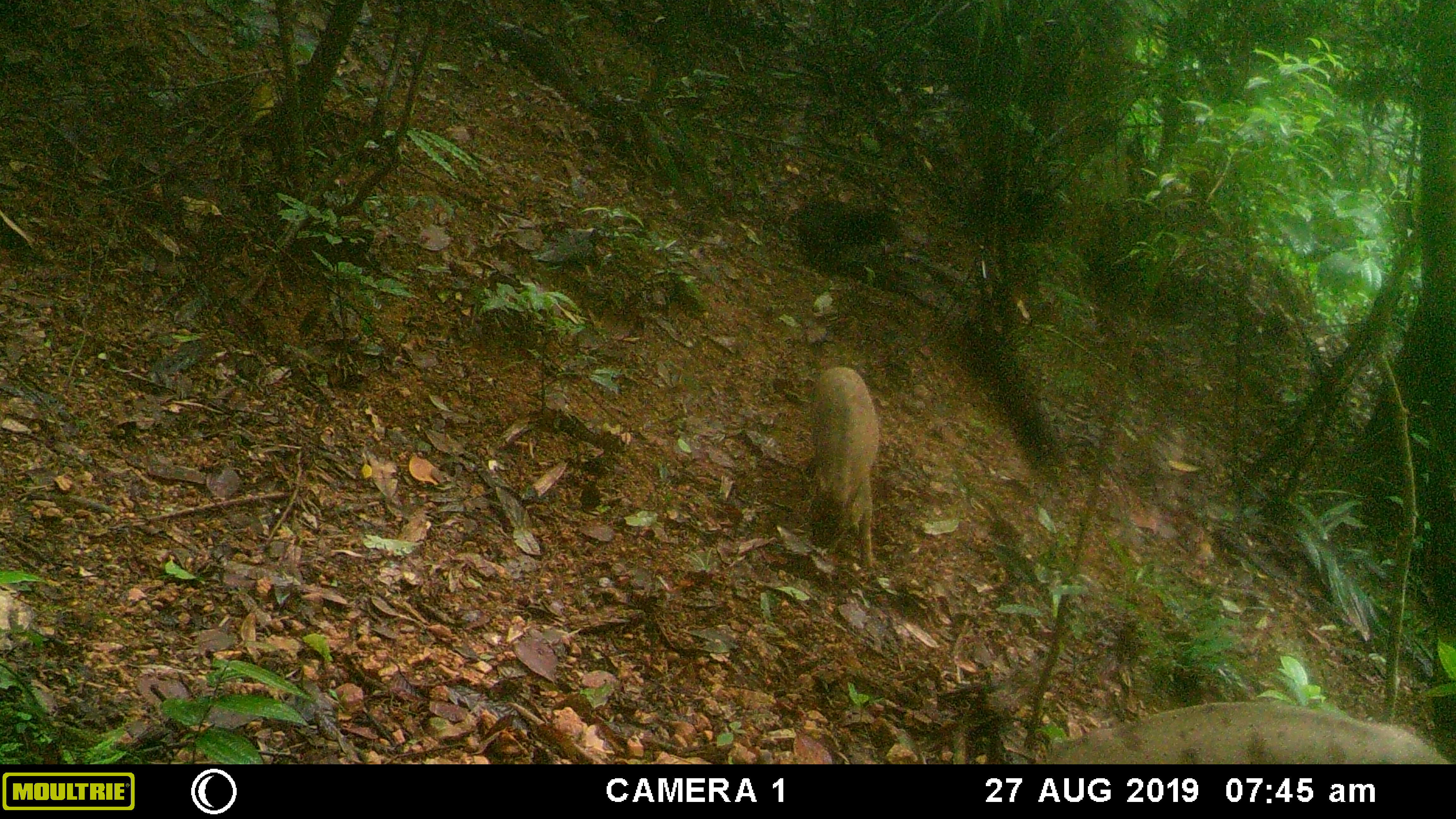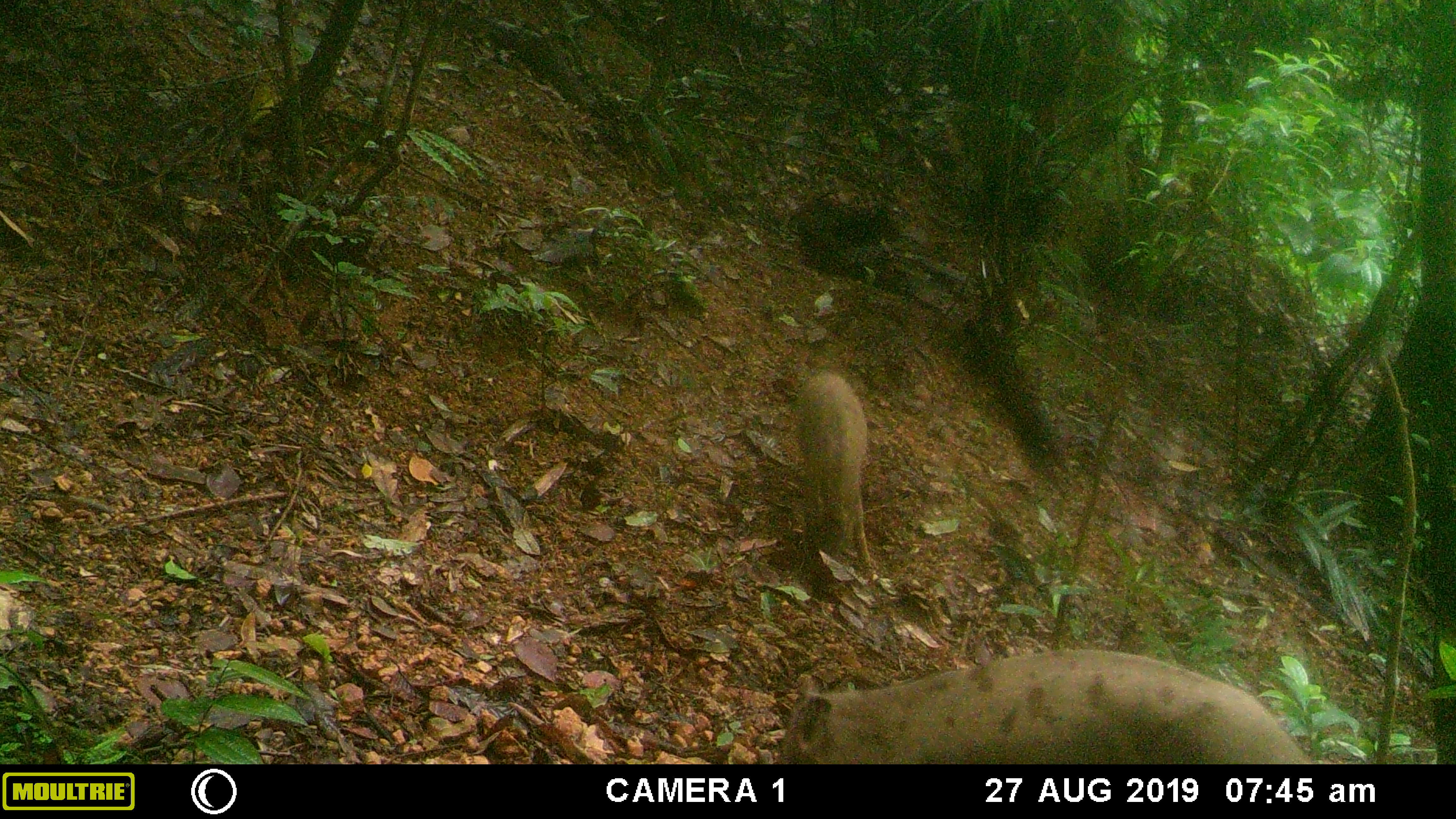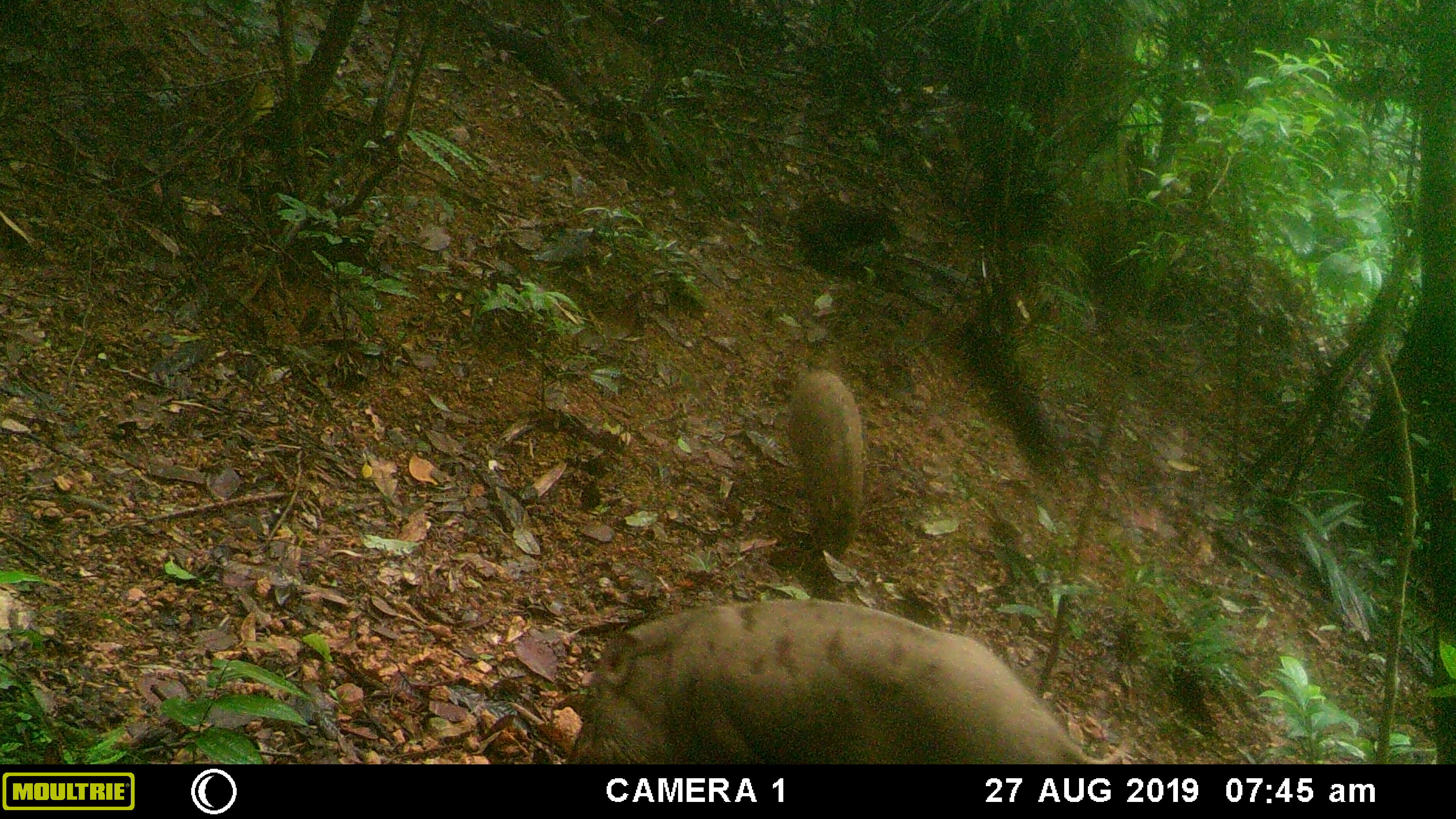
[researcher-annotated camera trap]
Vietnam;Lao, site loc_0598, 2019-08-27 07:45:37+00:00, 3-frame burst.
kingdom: Animalia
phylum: Chordata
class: Mammalia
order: Artiodactyla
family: Suidae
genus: Sus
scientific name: Sus scrofa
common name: eurasian wild pig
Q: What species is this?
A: Eurasian wild pig (Sus scrofa).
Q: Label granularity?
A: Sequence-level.